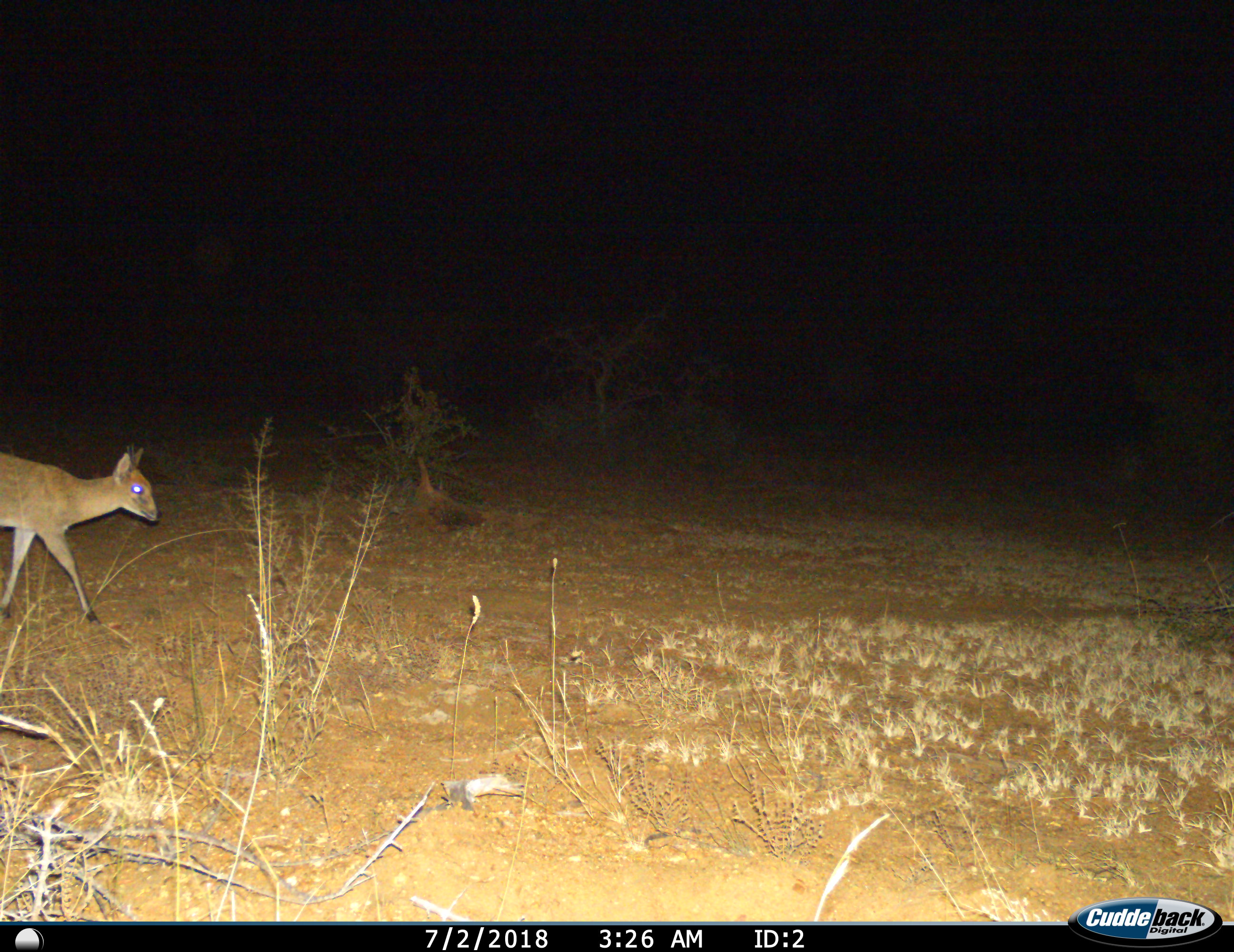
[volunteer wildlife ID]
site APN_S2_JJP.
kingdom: Animalia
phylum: Chordata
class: Mammalia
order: Artiodactyla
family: Bovidae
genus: Sylvicapra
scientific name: Sylvicapra grimmia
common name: common duiker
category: duikercommongrey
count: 1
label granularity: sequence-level